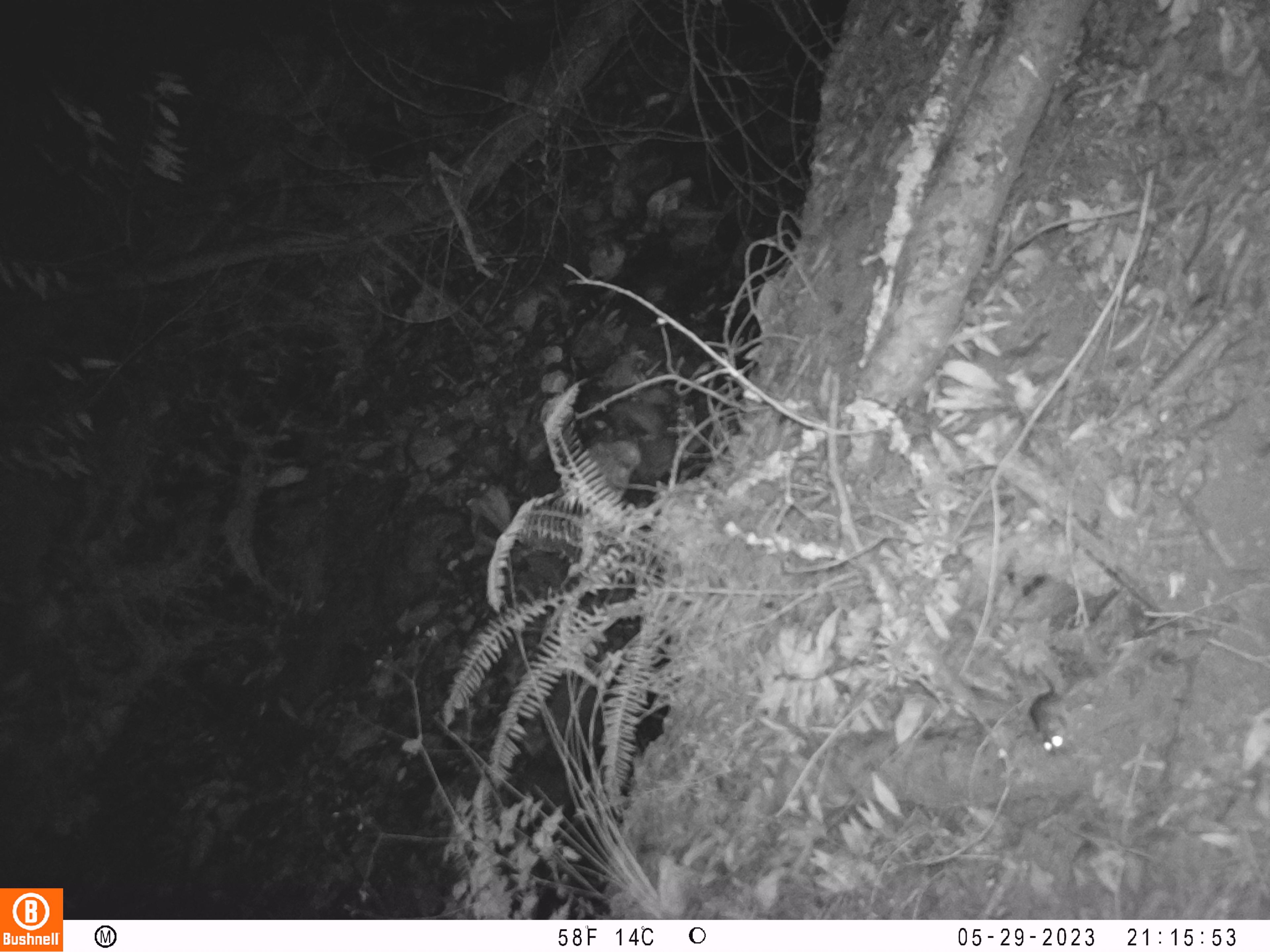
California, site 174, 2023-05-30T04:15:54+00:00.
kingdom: Animalia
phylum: Chordata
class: Mammalia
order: Rodentia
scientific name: Rodentia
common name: mouse or rat